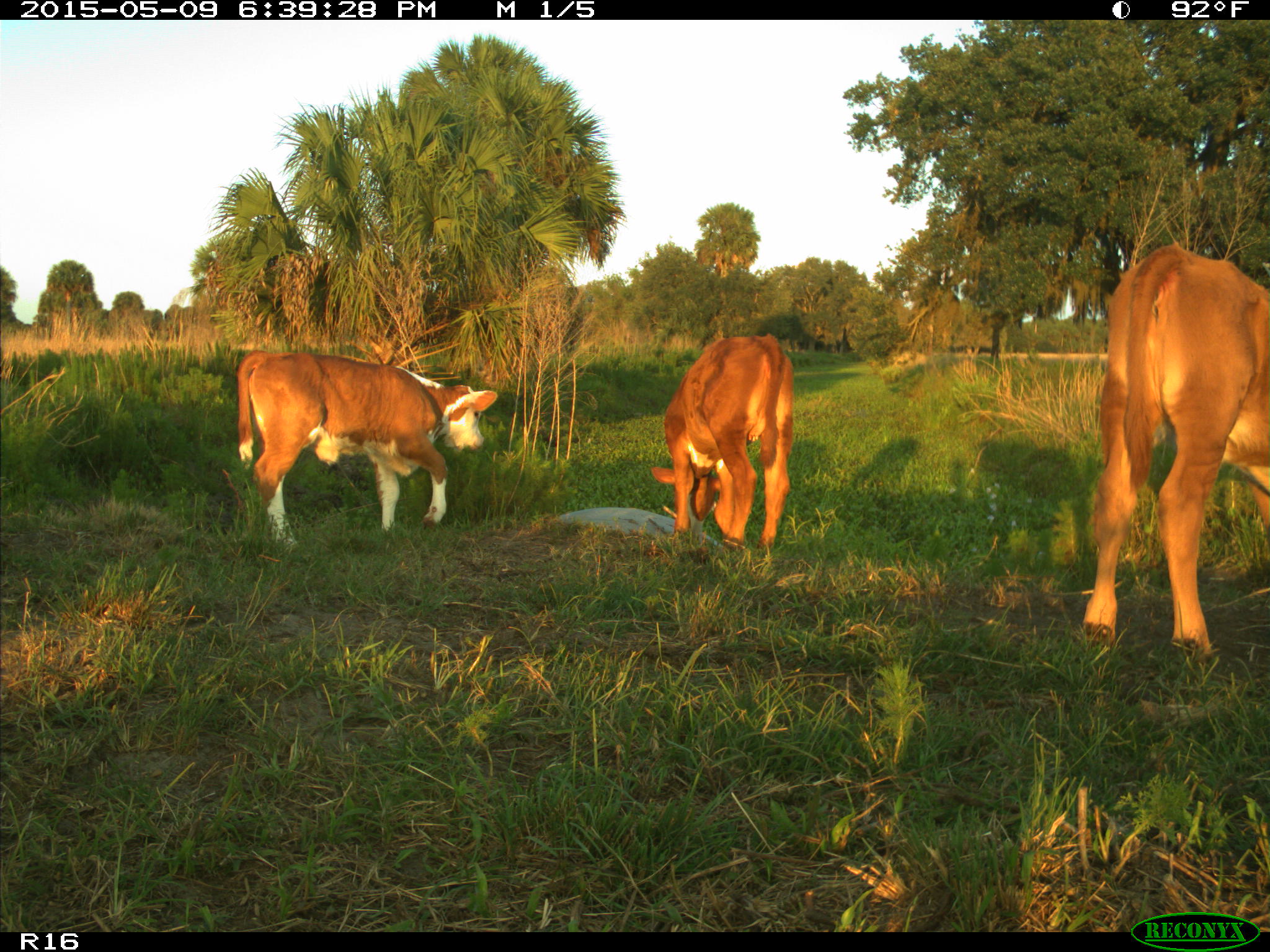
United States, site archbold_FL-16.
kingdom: Animalia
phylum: Chordata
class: Mammalia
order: Artiodactyla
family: Bovidae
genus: Bos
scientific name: Bos taurus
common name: domestic cow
Bos taurus (domestic cow).